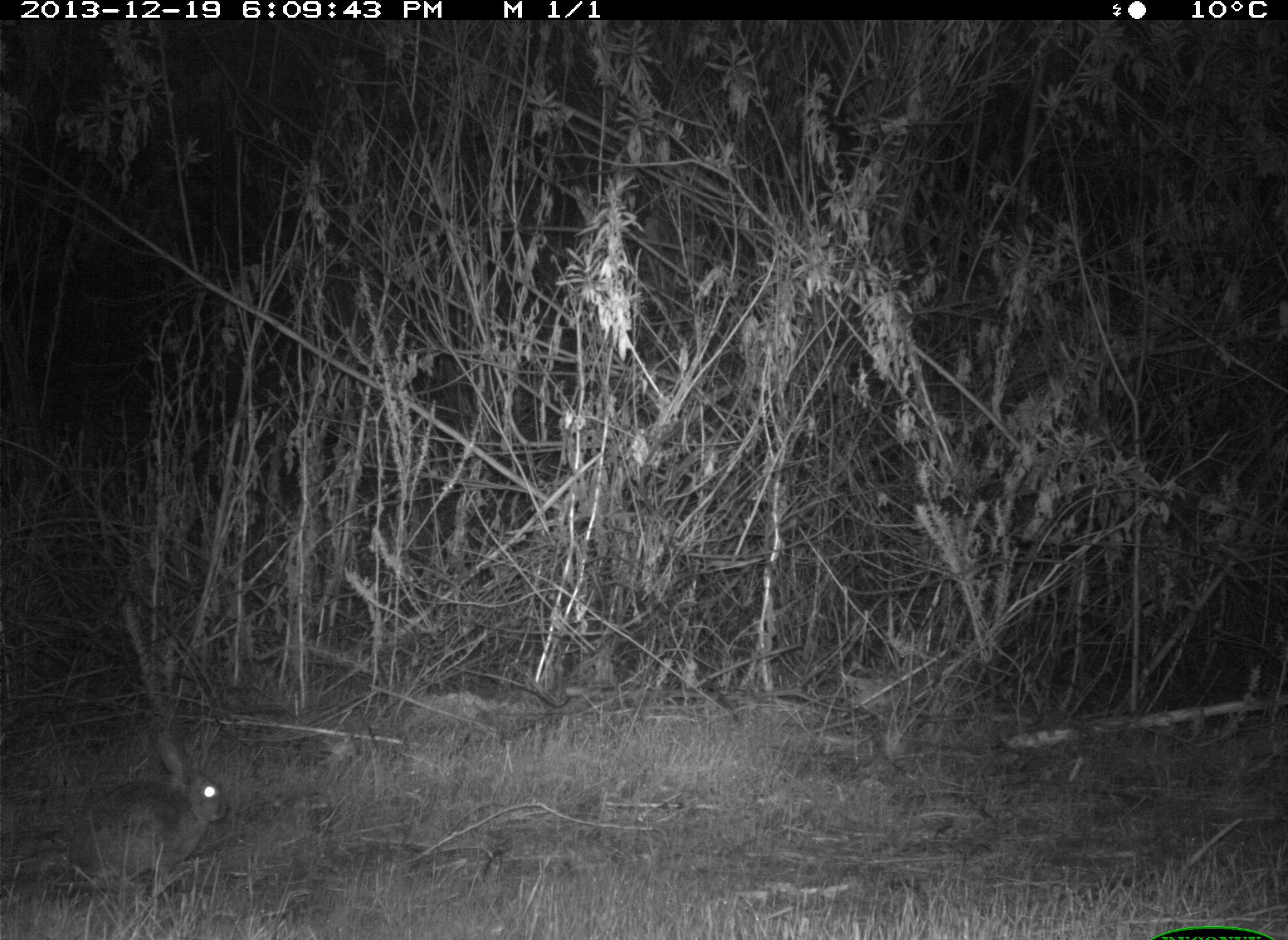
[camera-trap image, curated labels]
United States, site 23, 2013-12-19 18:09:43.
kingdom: Animalia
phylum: Chordata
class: Mammalia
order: Lagomorpha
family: Leporidae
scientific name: Leporidae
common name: rabbits and hares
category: rabbit